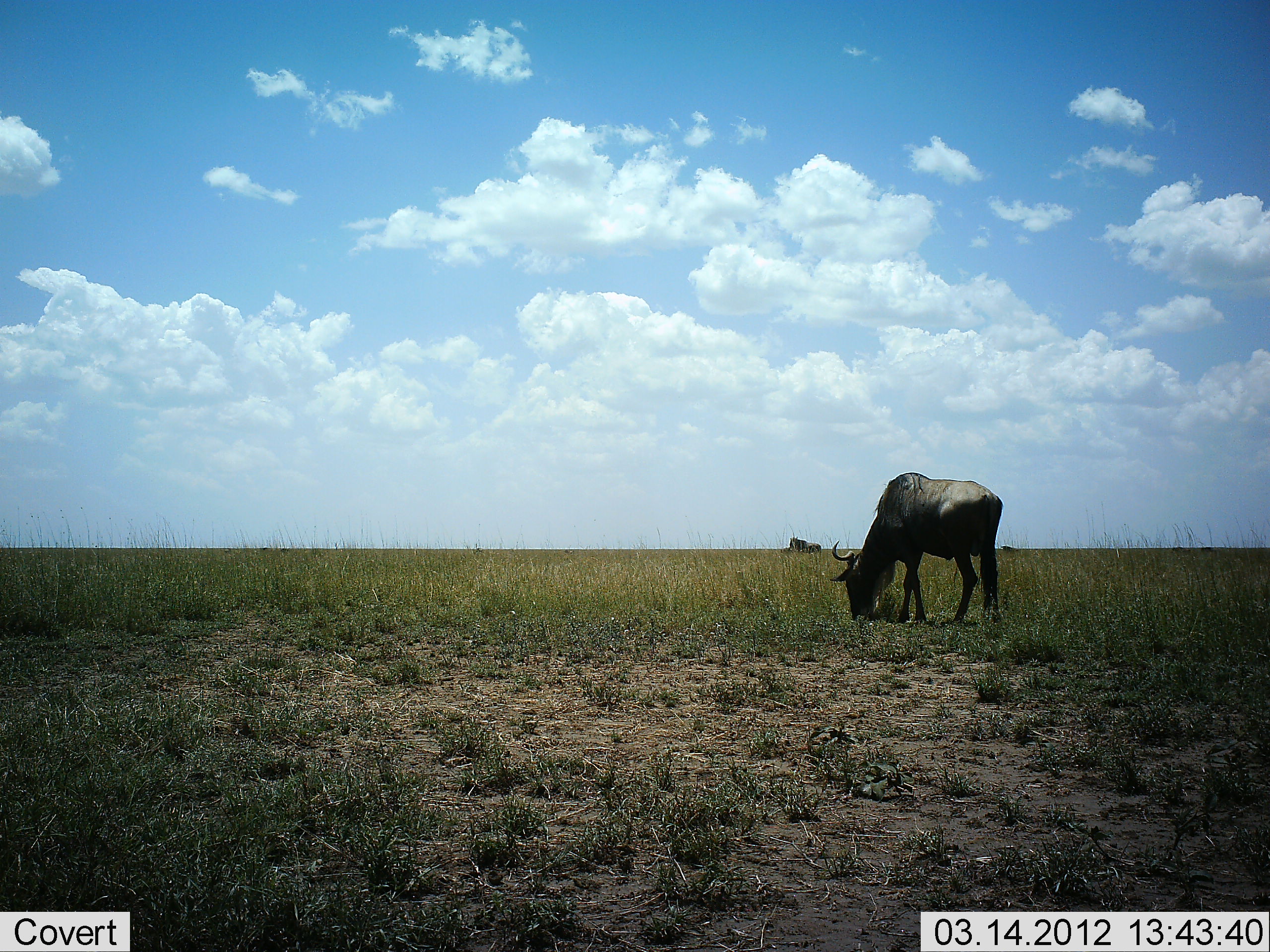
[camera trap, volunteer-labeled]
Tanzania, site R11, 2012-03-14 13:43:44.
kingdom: Animalia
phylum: Chordata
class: Mammalia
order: Artiodactyla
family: Bovidae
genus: Connochaetes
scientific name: Connochaetes taurinus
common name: blue wildebeest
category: wildebeest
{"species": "wildebeest (blue wildebeest) (Connochaetes taurinus)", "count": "1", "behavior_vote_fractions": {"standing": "14%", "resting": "0%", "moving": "0%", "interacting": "0%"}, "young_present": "0%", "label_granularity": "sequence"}